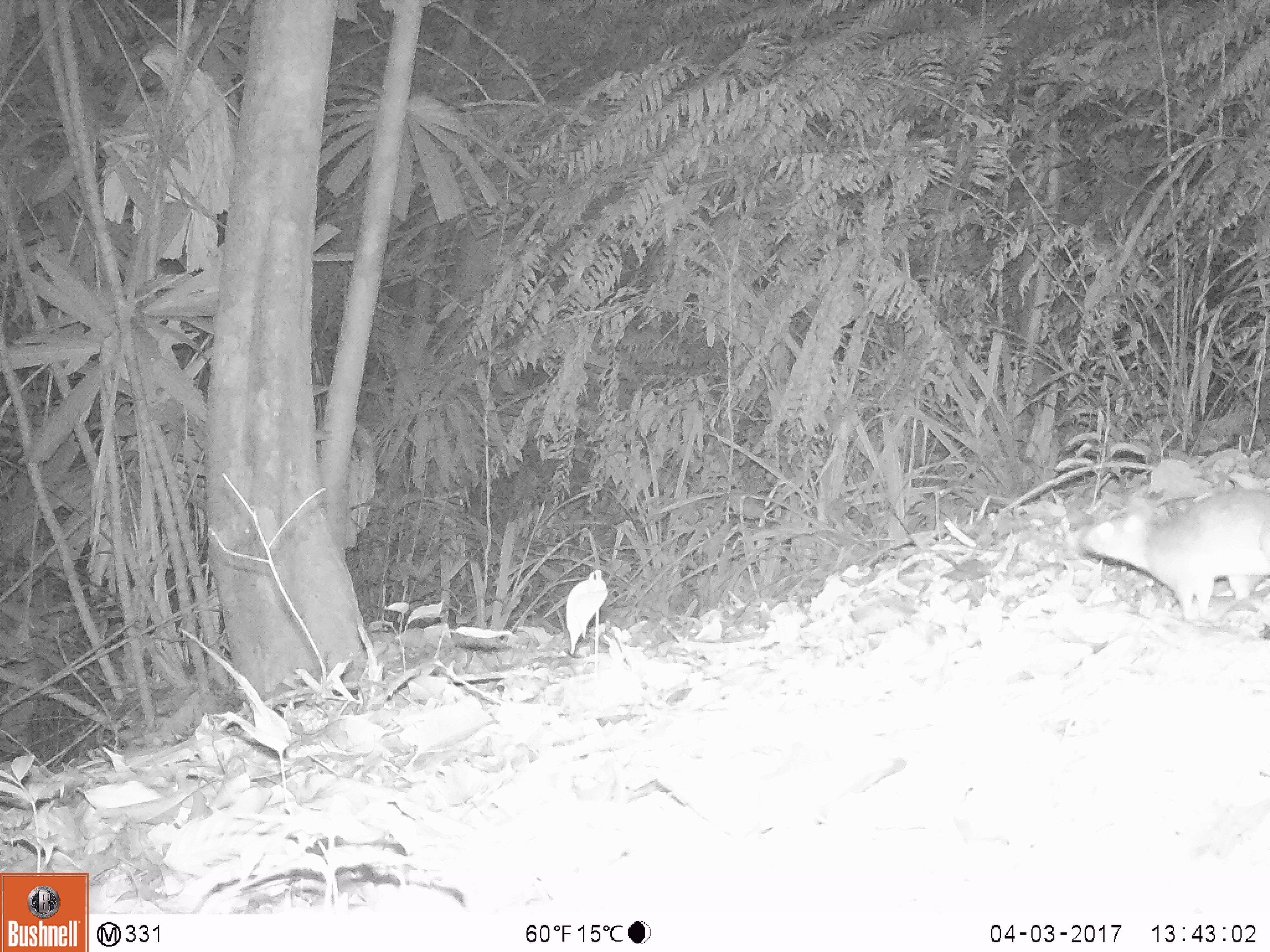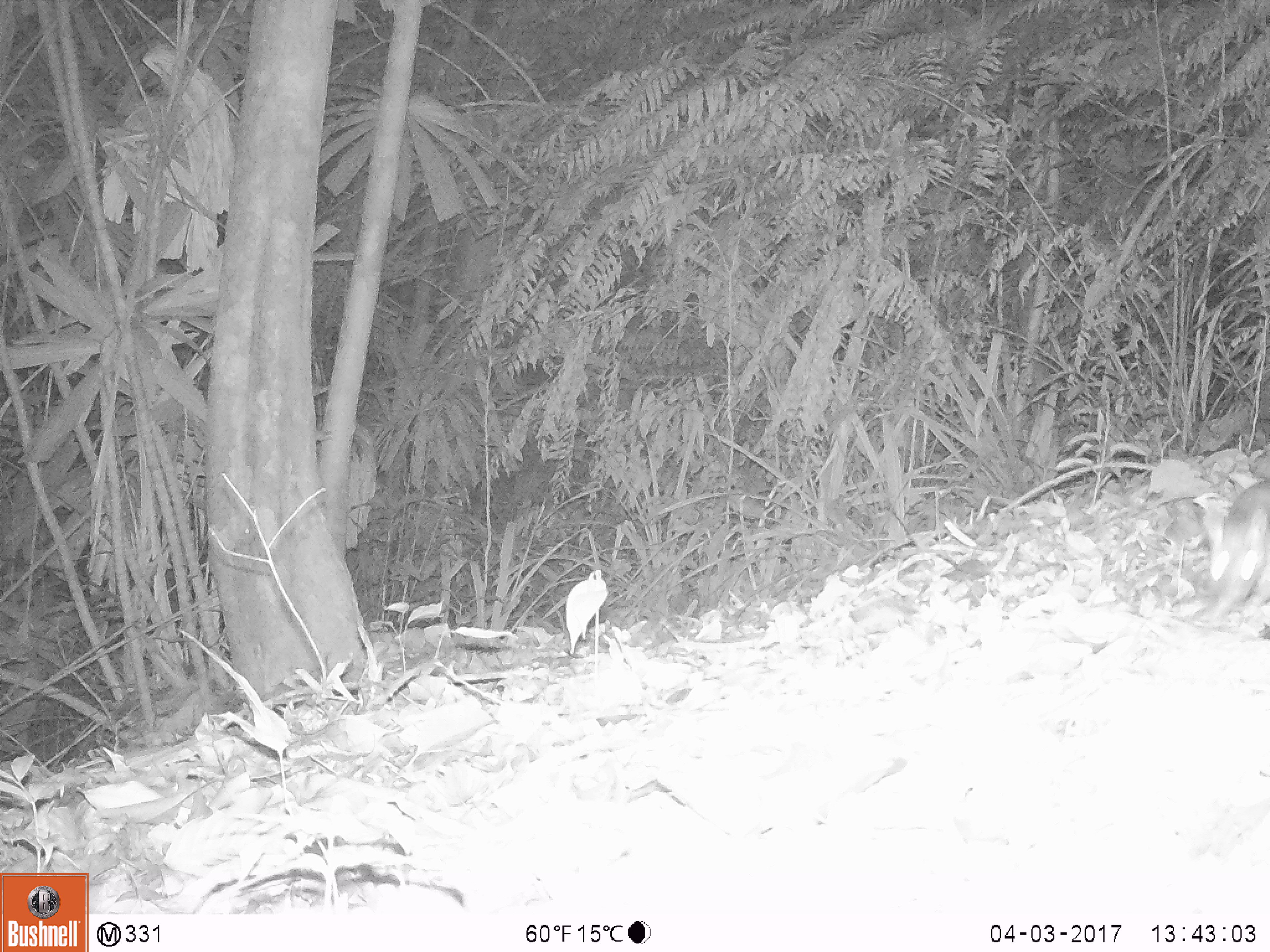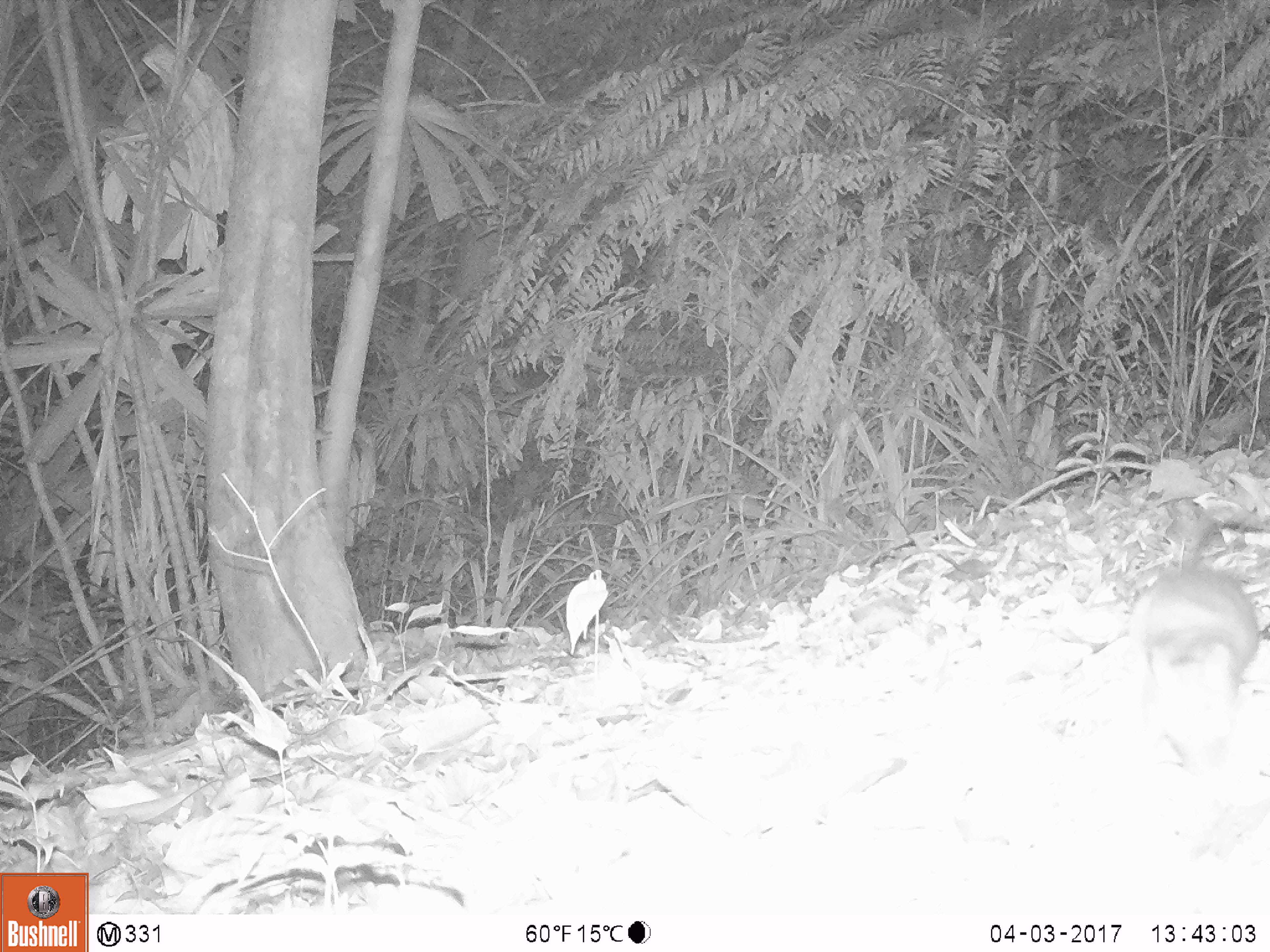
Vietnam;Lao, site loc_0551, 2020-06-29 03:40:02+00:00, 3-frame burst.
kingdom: Animalia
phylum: Chordata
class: Mammalia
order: Rodentia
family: Muridae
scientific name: Muridae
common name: old-world mice and rats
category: unidentified murid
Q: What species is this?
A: Unidentified murid (old-world mice and rats) (Muridae).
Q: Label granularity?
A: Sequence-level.